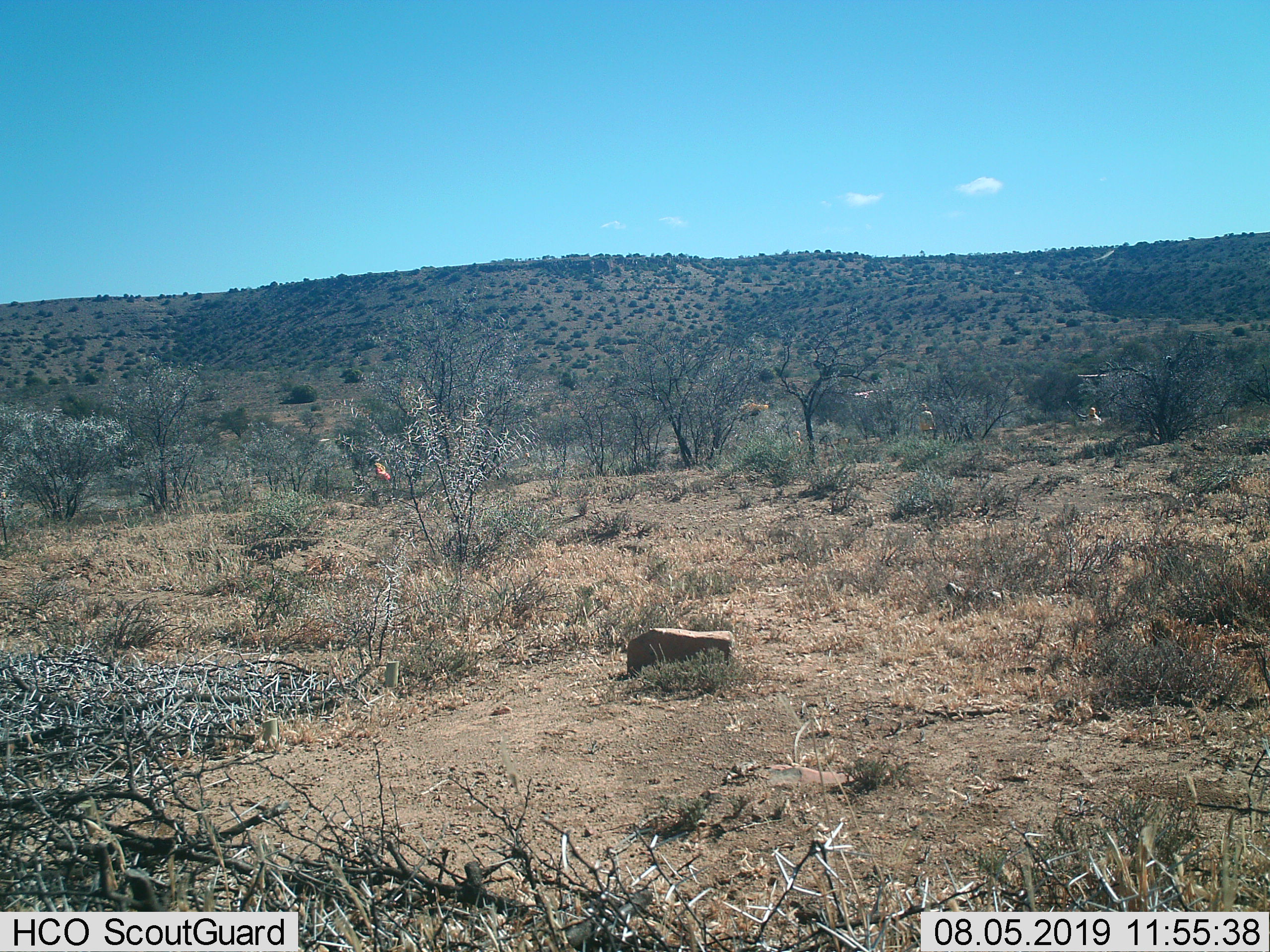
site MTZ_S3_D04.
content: unidentified animal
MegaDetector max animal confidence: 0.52